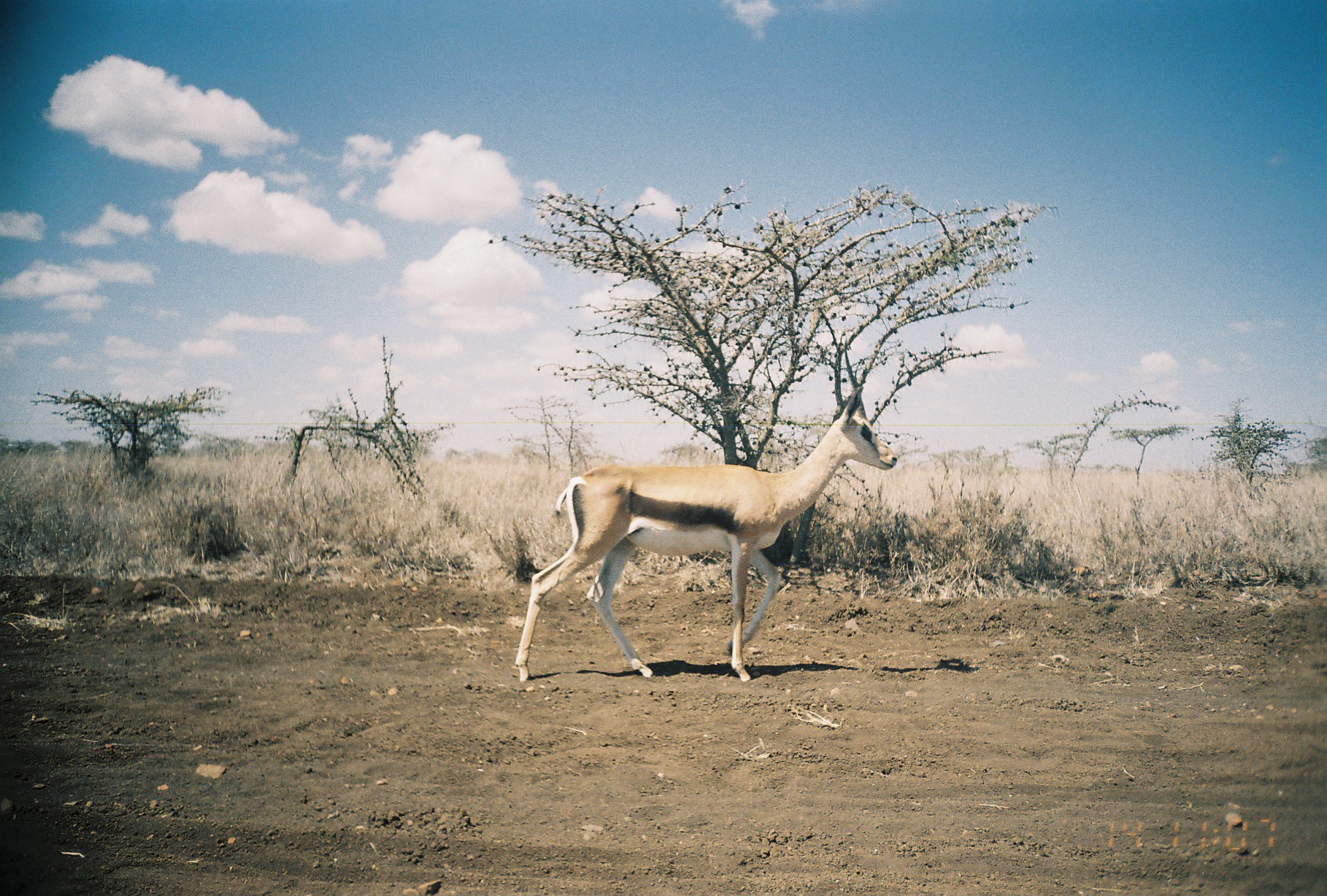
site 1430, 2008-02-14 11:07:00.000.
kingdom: Animalia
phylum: Chordata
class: Mammalia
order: Artiodactyla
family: Bovidae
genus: Nanger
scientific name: Nanger granti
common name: grant's gazelle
Nanger granti (grant's gazelle), count 1.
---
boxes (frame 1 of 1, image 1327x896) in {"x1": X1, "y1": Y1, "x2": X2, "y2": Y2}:
nanger granti: {"x1": 513, "y1": 387, "x2": 896, "y2": 692}